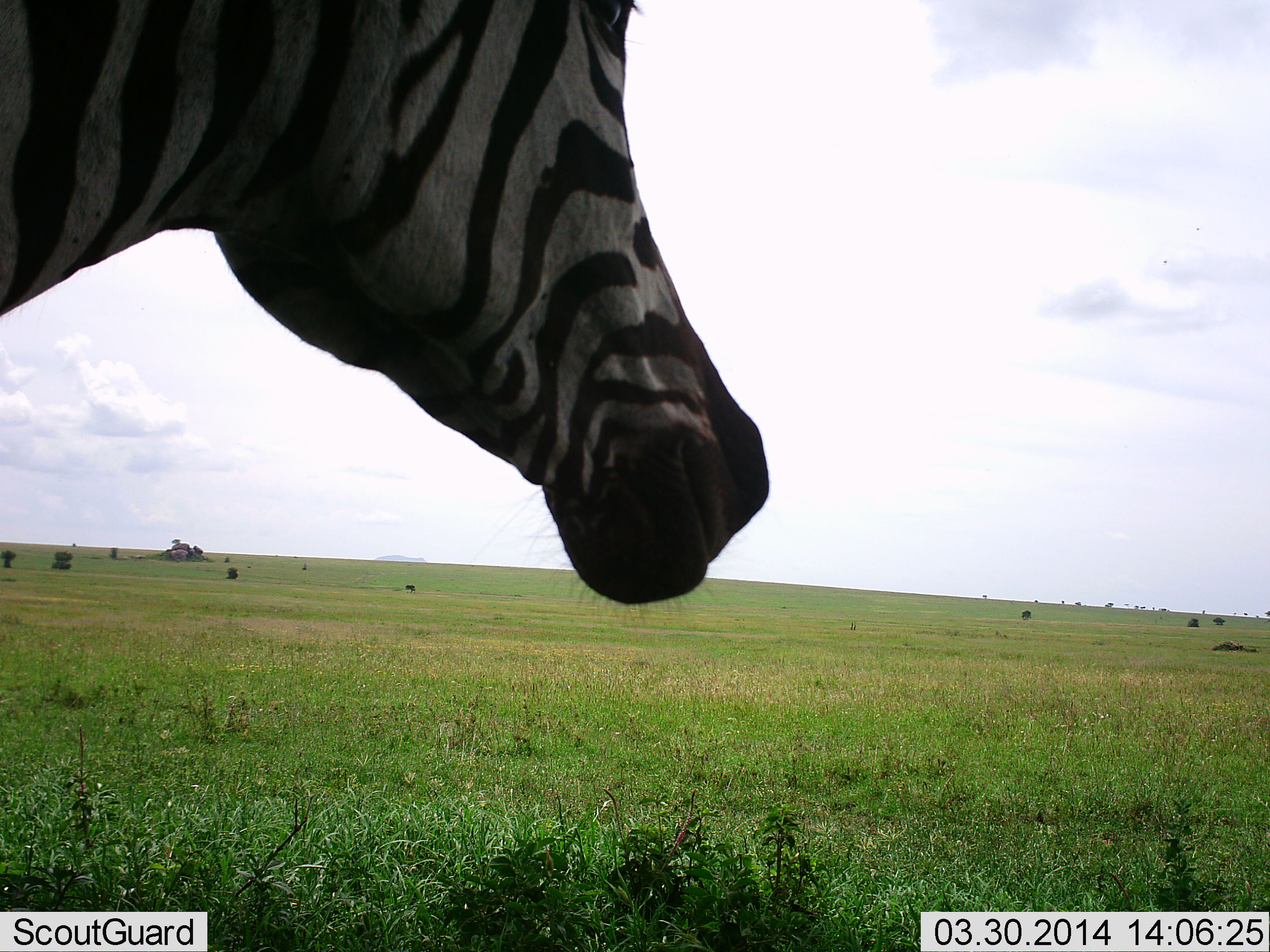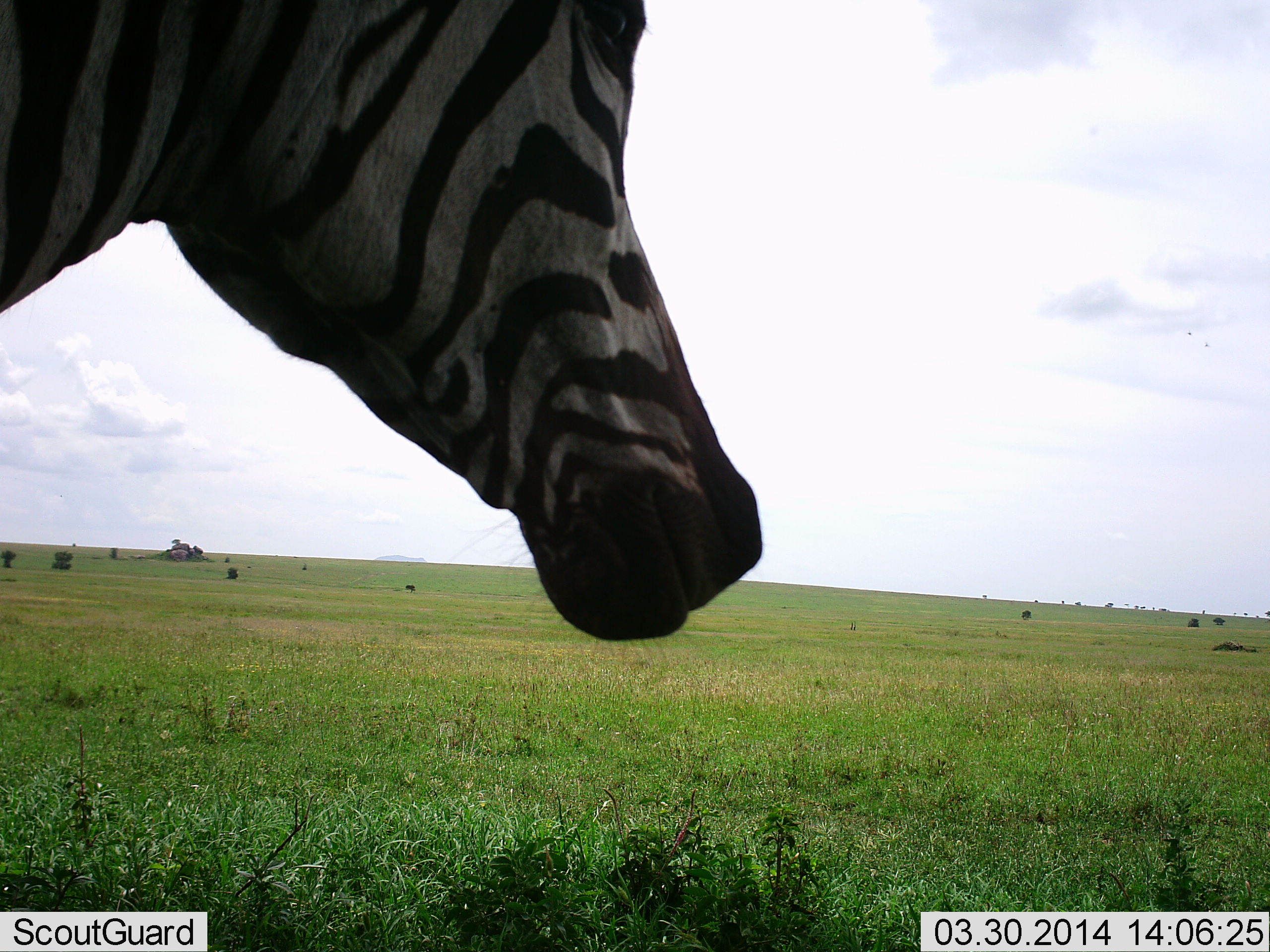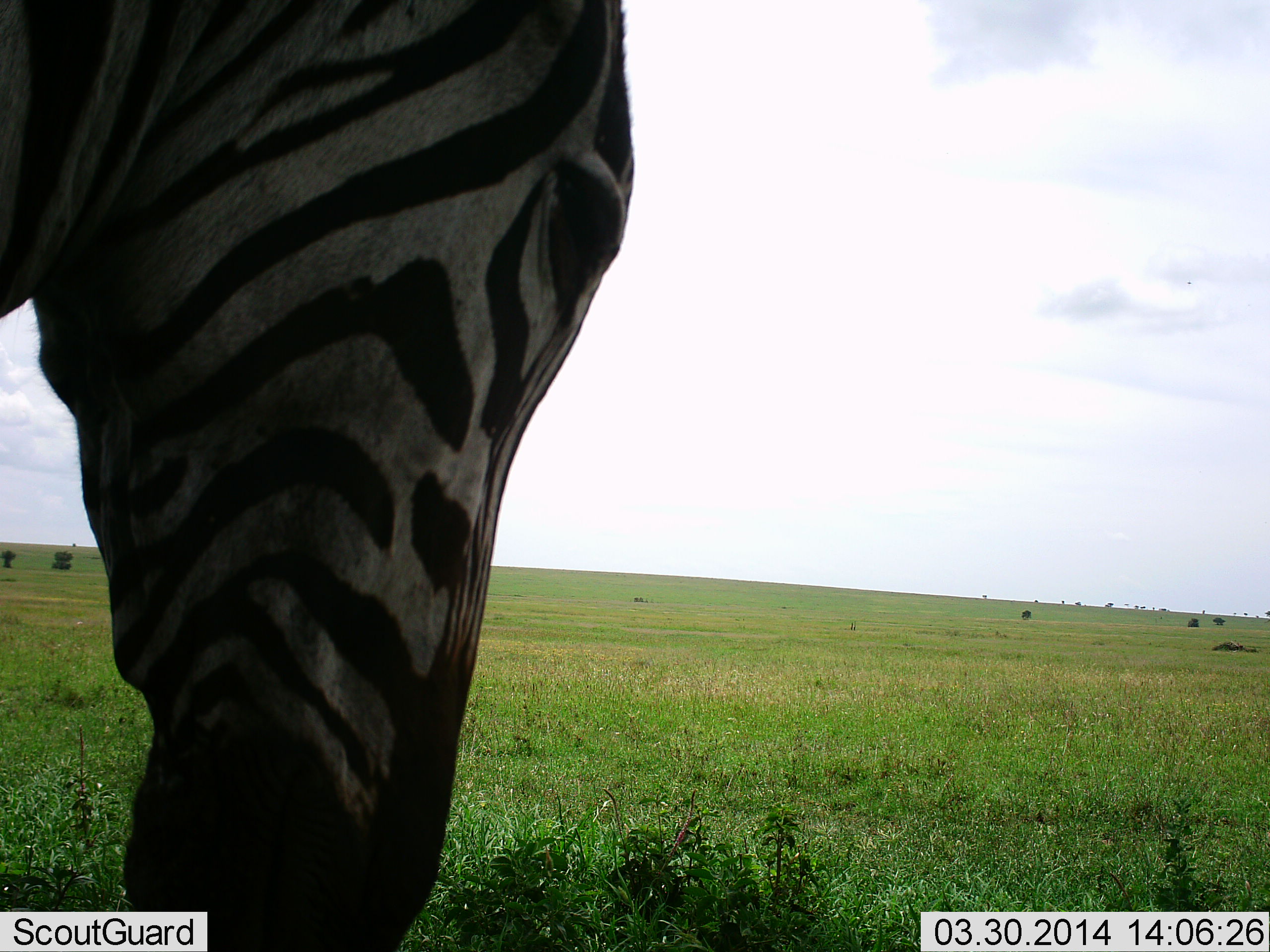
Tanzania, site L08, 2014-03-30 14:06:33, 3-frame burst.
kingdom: Animalia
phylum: Chordata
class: Mammalia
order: Perissodactyla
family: Equidae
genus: Equus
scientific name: Equus quagga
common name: plains zebra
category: zebra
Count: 1.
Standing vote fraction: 90%.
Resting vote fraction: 0%.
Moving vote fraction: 0%.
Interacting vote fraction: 0%.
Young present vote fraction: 0%.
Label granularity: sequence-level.